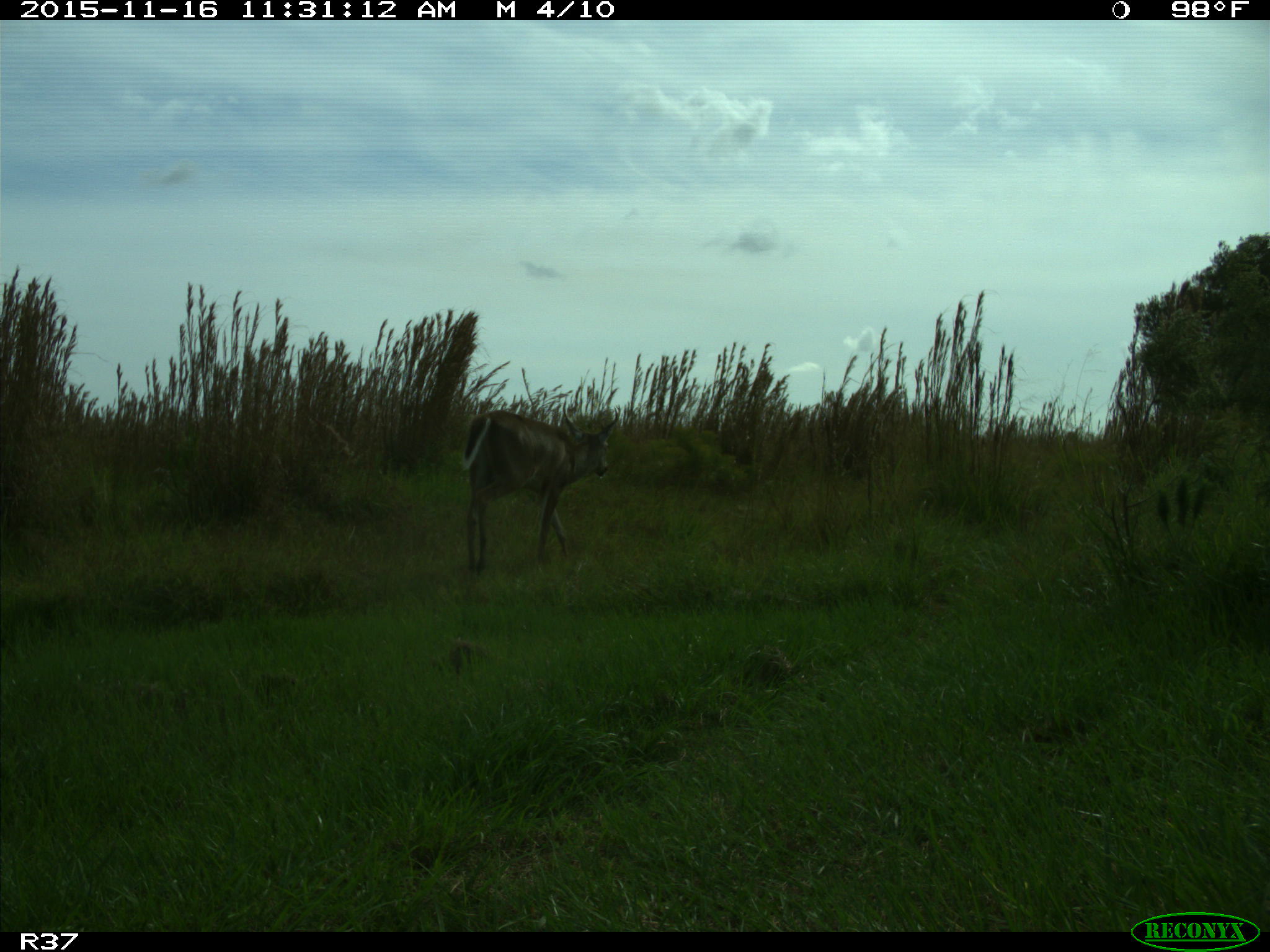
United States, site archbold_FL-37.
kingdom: Animalia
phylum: Chordata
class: Mammalia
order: Artiodactyla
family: Cervidae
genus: Odocoileus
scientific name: Odocoileus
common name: deer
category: unidentified deer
Unidentified deer (deer) (Odocoileus).